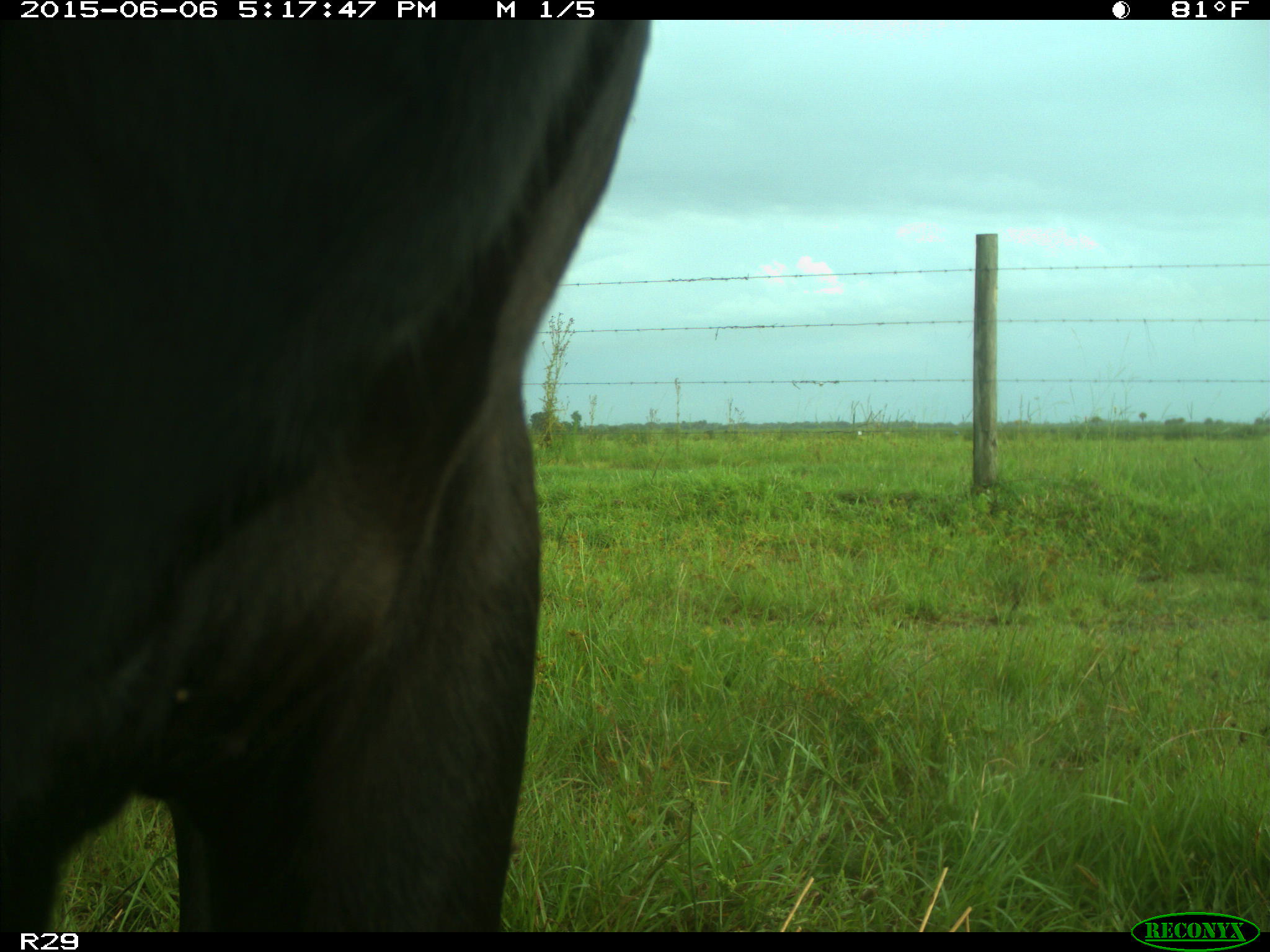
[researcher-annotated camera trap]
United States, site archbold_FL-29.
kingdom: Animalia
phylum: Chordata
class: Mammalia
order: Artiodactyla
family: Bovidae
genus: Bos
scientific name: Bos taurus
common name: domestic cow